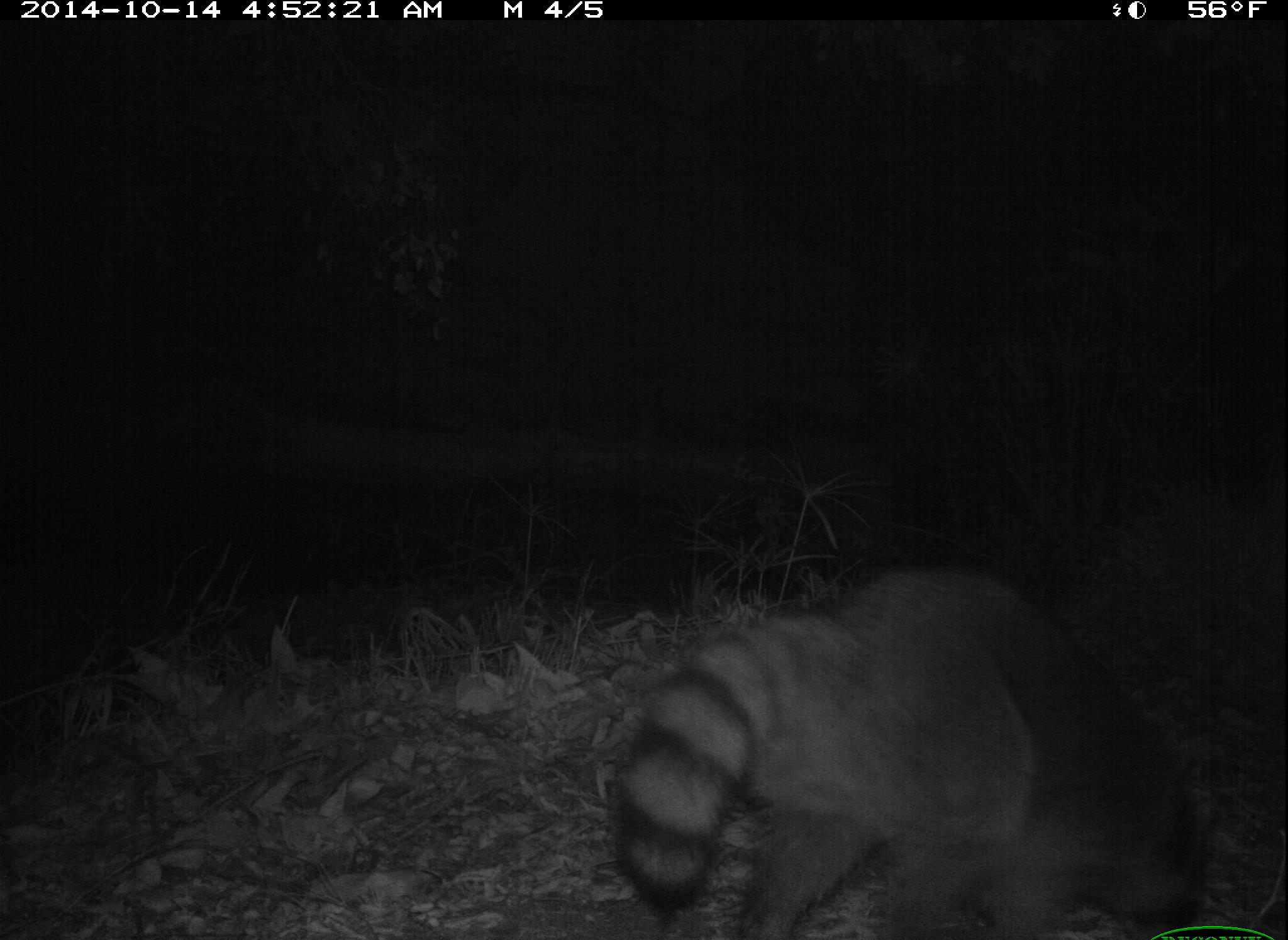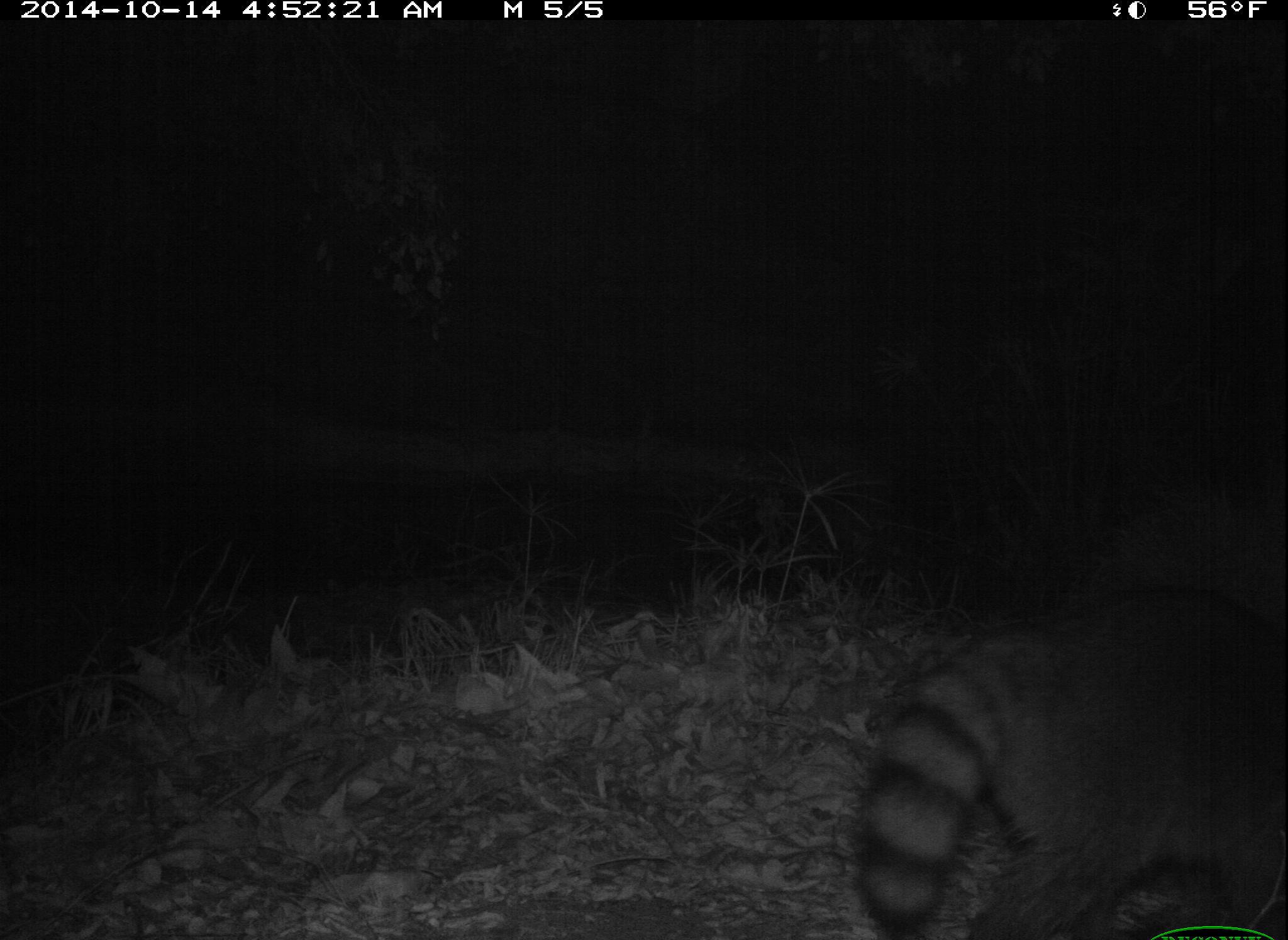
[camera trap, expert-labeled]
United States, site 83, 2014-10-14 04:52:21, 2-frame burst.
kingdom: Animalia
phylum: Chordata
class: Mammalia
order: Carnivora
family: Procyonidae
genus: Procyon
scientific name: Procyon lotor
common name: raccoon